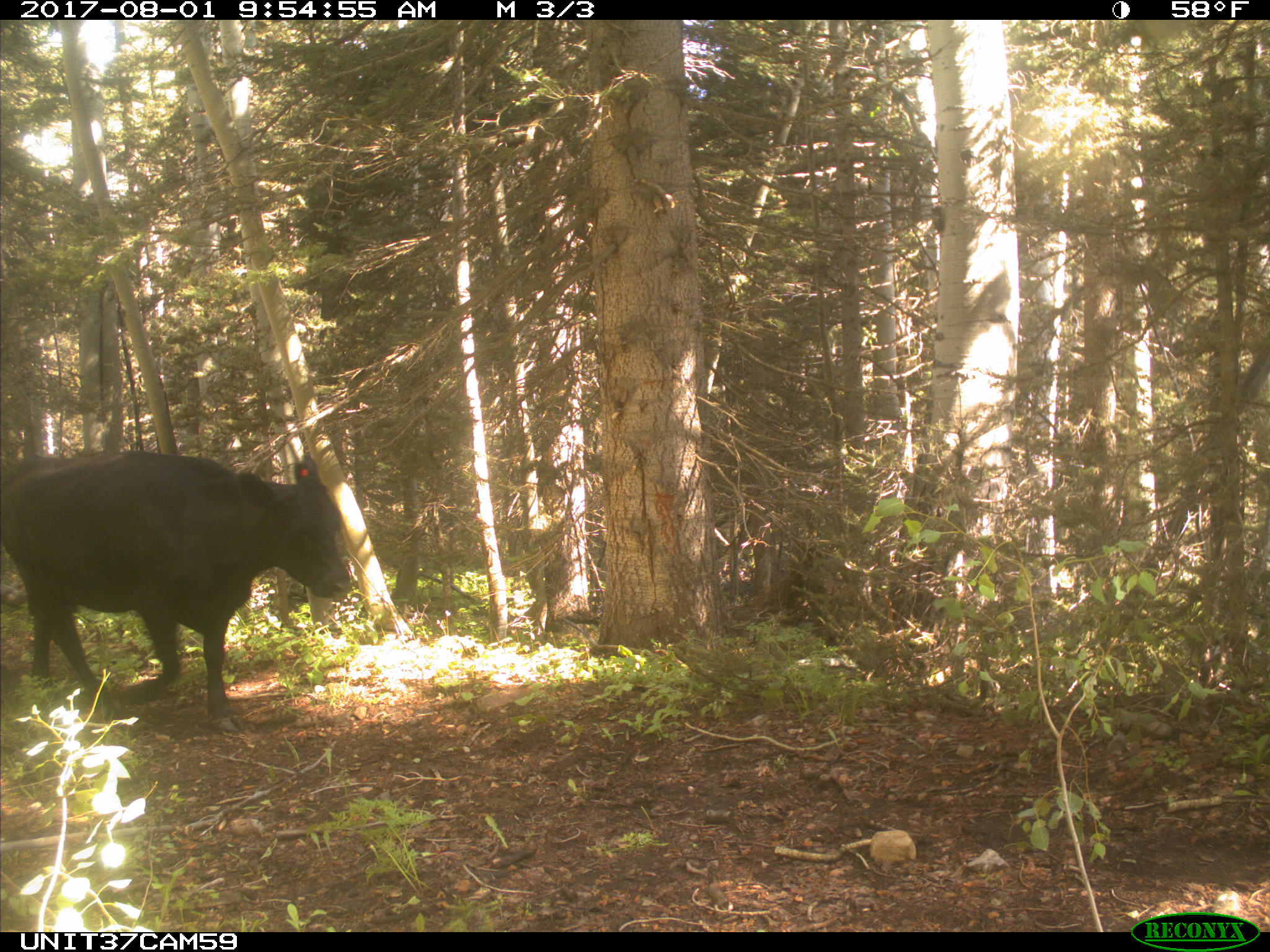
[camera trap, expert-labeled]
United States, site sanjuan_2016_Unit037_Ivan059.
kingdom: Animalia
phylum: Chordata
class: Mammalia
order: Artiodactyla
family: Bovidae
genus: Bos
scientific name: Bos taurus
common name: domestic cow